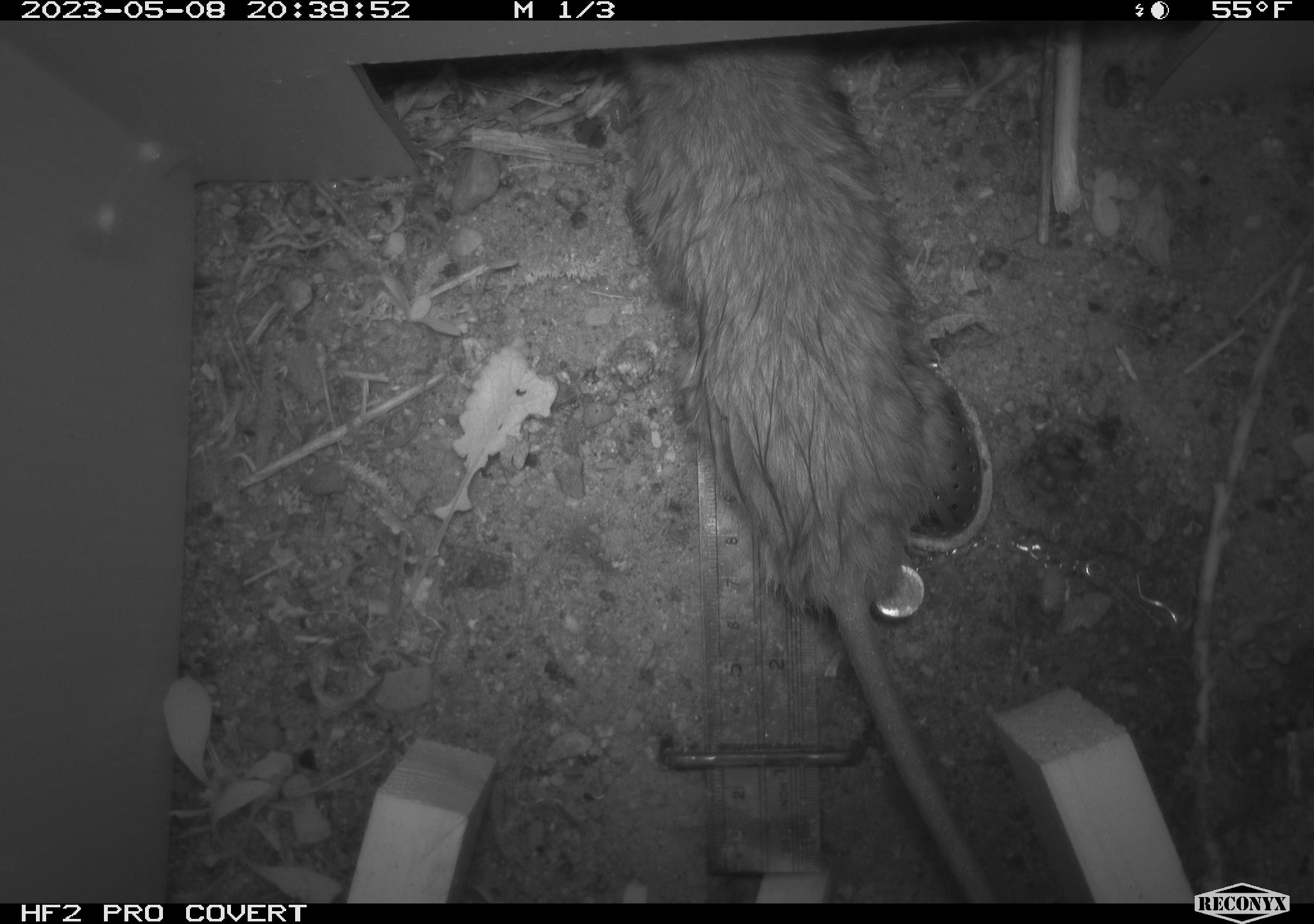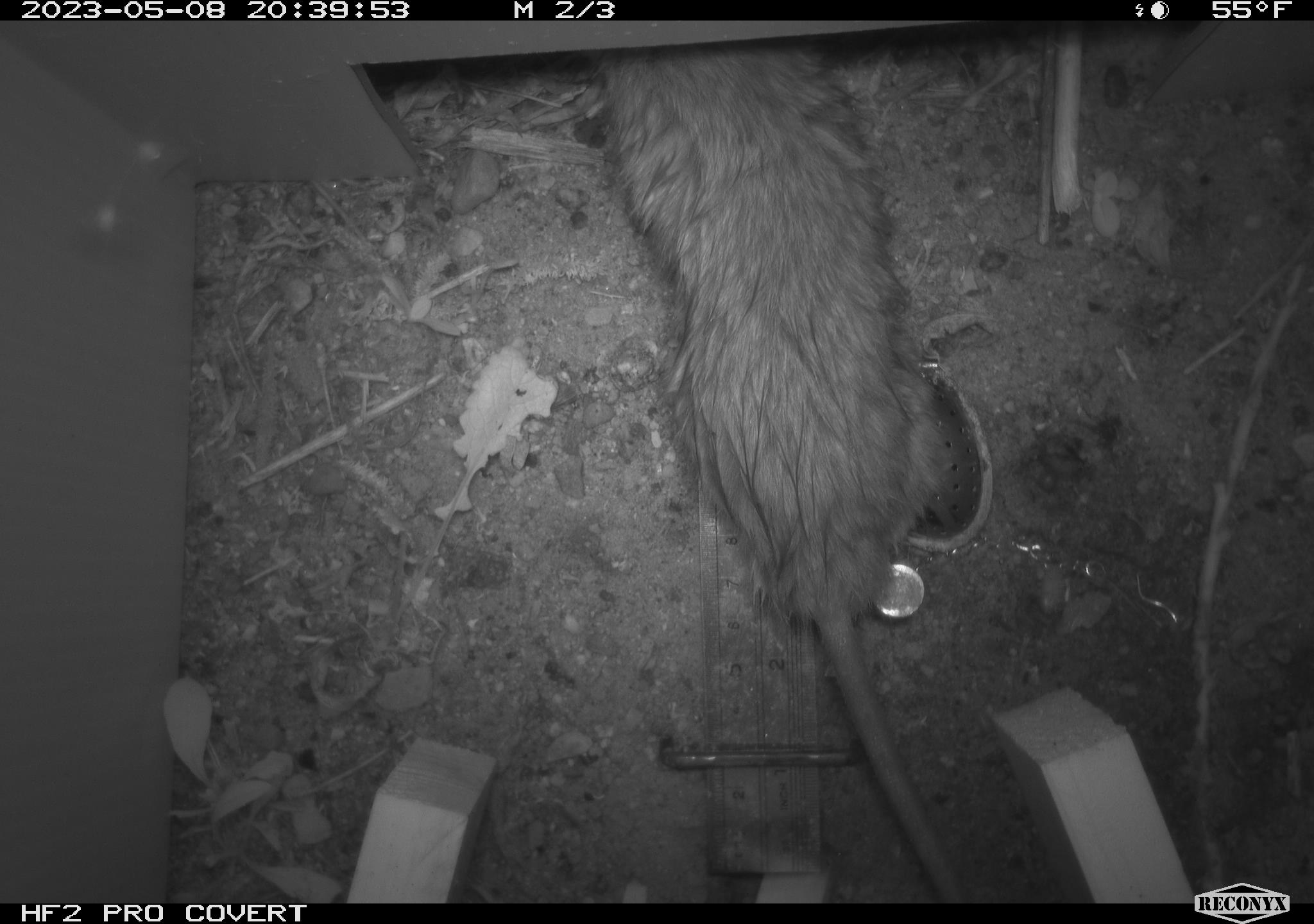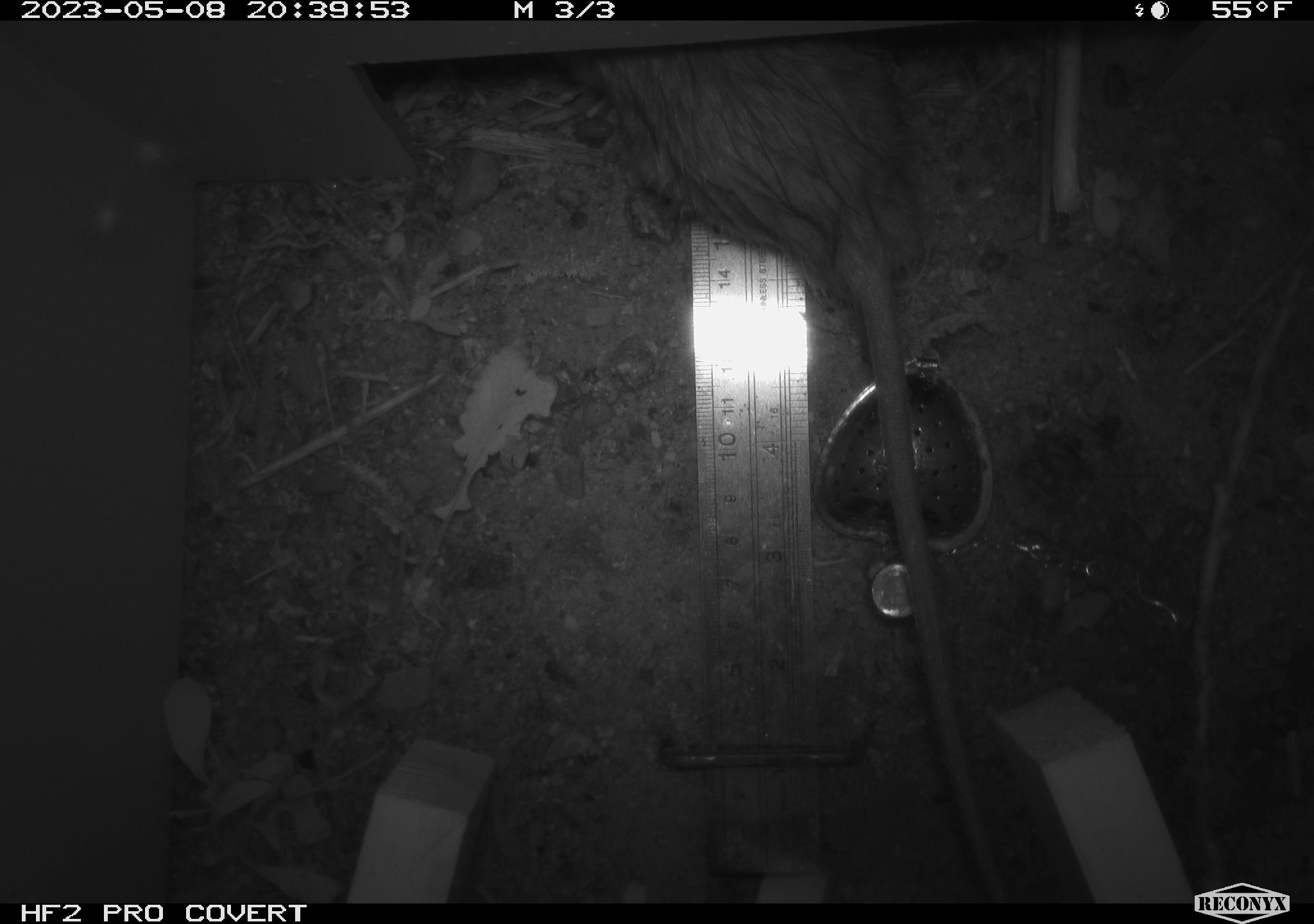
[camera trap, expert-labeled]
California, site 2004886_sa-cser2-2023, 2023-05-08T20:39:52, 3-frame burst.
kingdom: Animalia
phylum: Chordata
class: Mammalia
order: Rodentia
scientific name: Rodentia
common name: woodrat or rat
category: woodrat or rat species